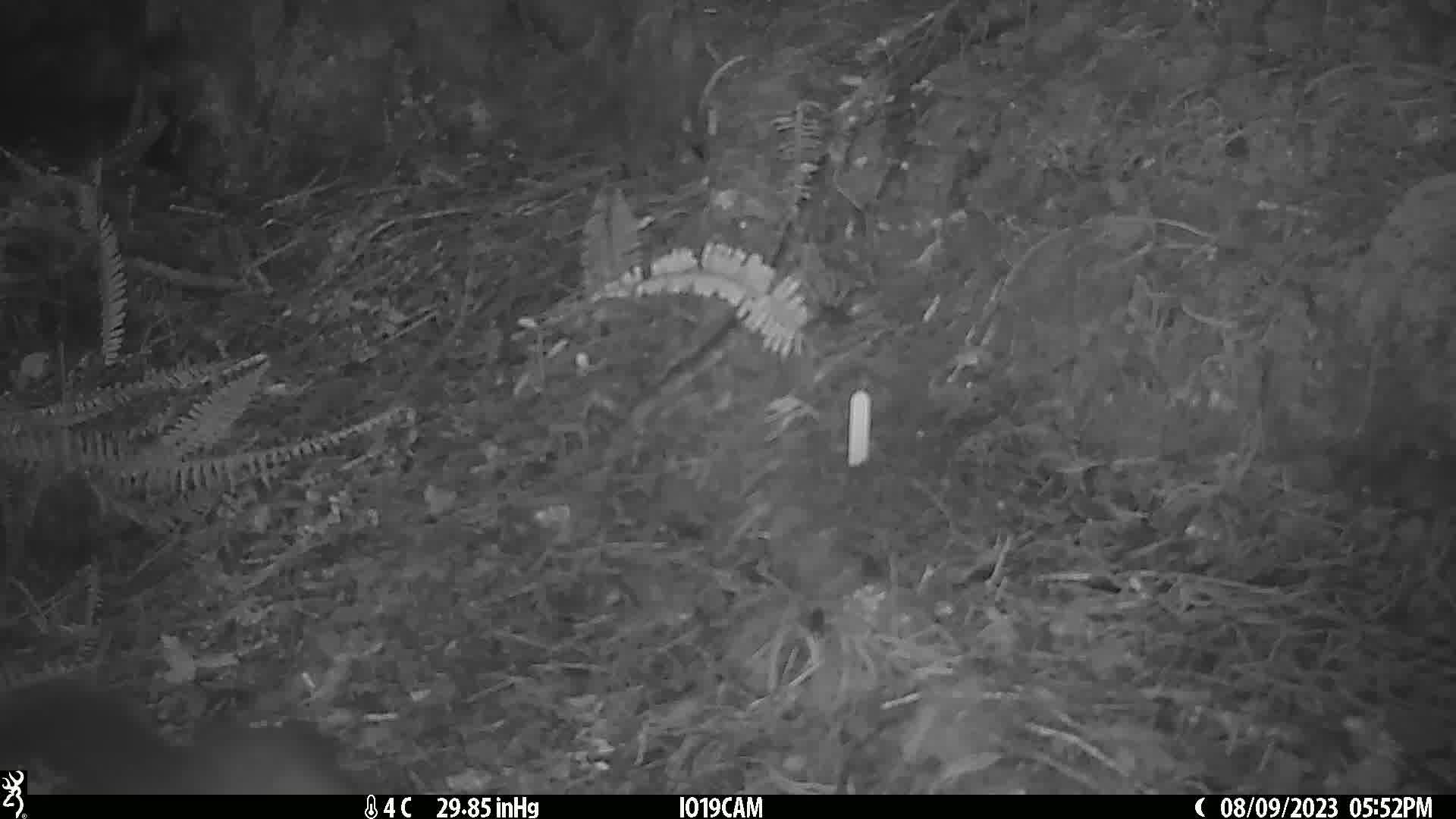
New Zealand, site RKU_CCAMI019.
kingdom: Animalia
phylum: Chordata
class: Mammalia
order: Diprotodontia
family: Phalangeridae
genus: Trichosurus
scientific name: Trichosurus vulpecula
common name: common brushtail possum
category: possum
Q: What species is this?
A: Possum (common brushtail possum) (Trichosurus vulpecula).